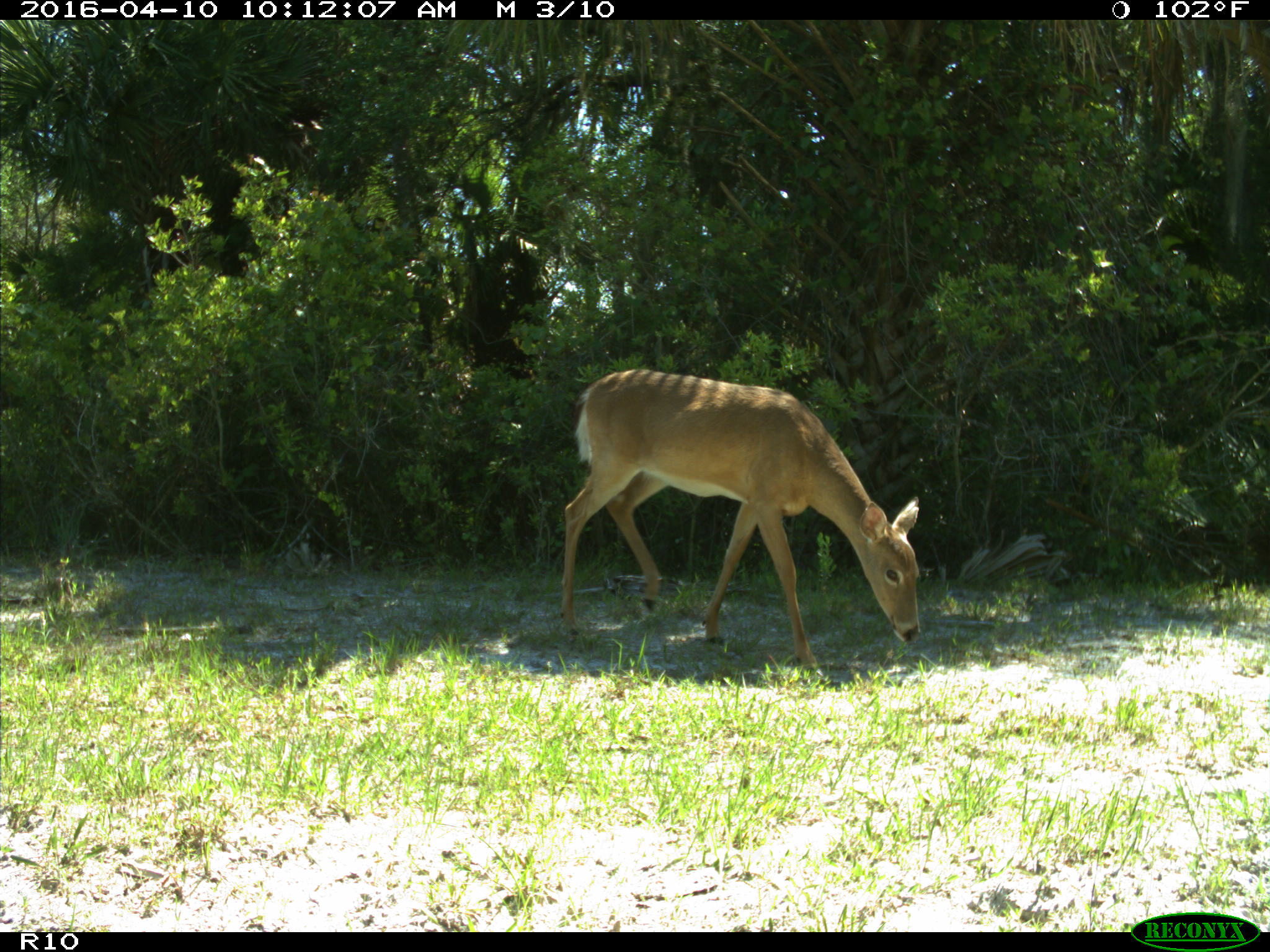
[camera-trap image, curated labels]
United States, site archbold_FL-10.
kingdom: Animalia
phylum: Chordata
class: Mammalia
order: Artiodactyla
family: Cervidae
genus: Odocoileus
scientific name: Odocoileus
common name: deer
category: unidentified deer